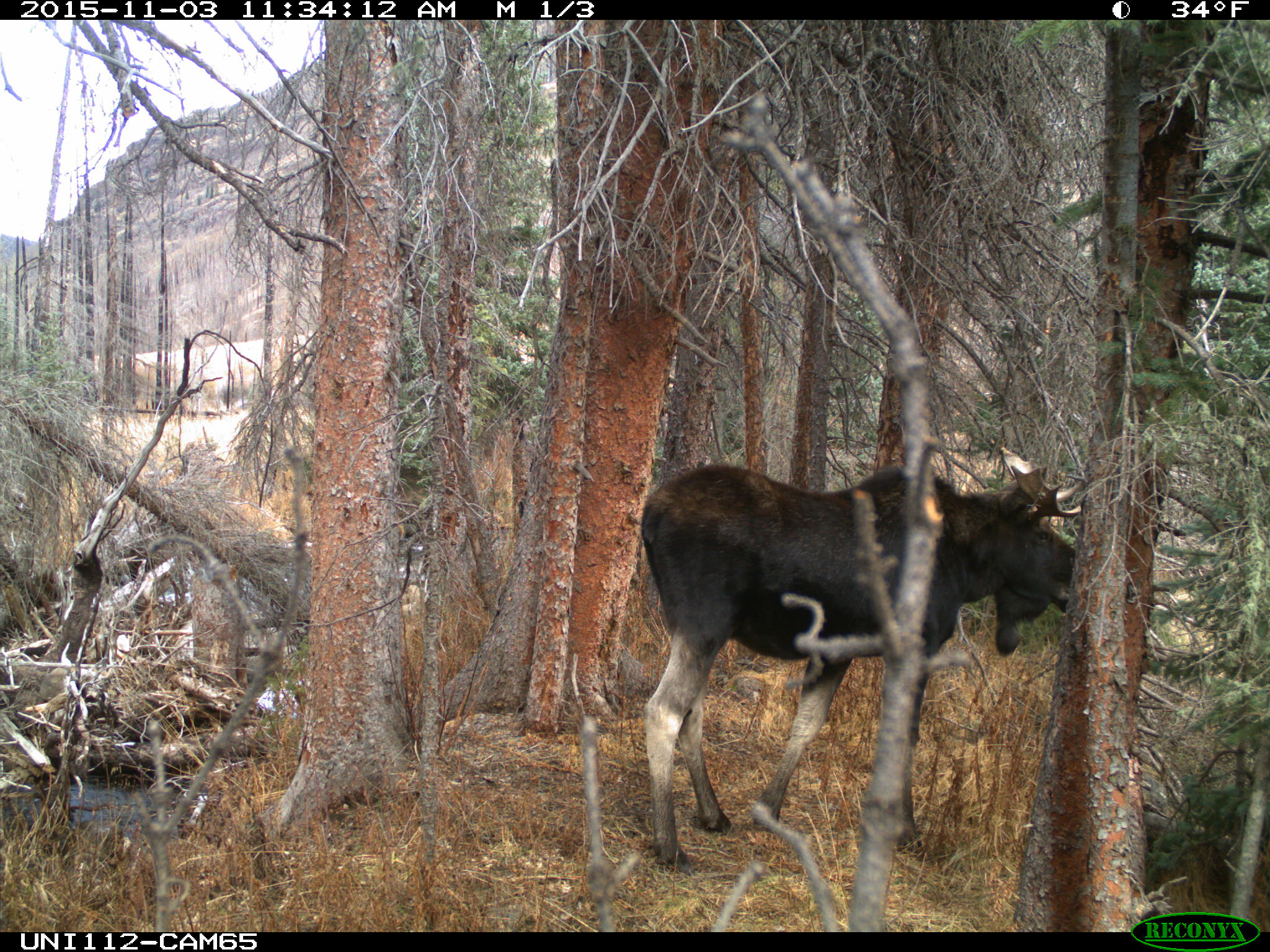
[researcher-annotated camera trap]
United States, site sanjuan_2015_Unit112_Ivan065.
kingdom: Animalia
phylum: Chordata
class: Mammalia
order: Artiodactyla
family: Cervidae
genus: Alces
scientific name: Alces alces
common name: moose